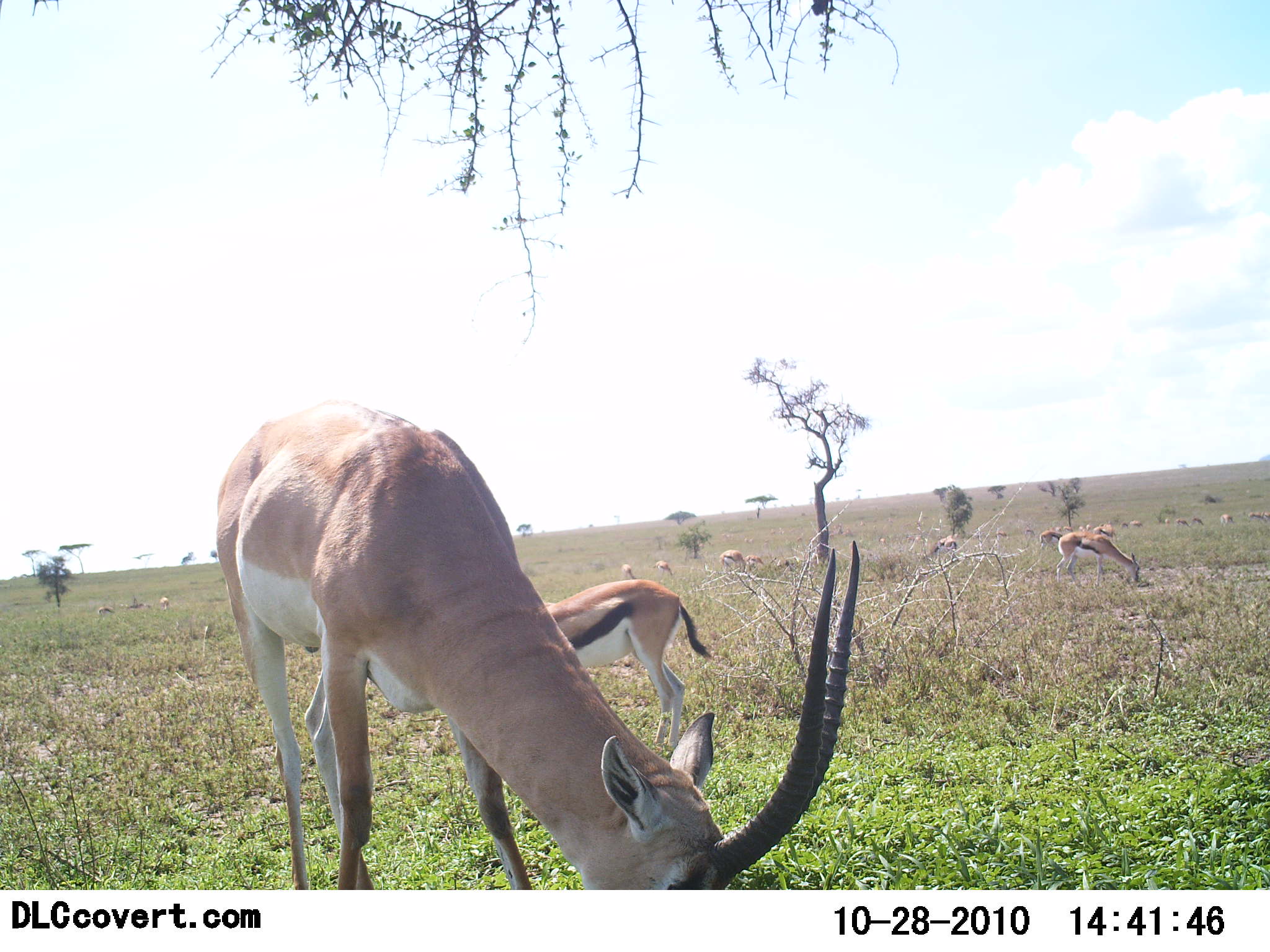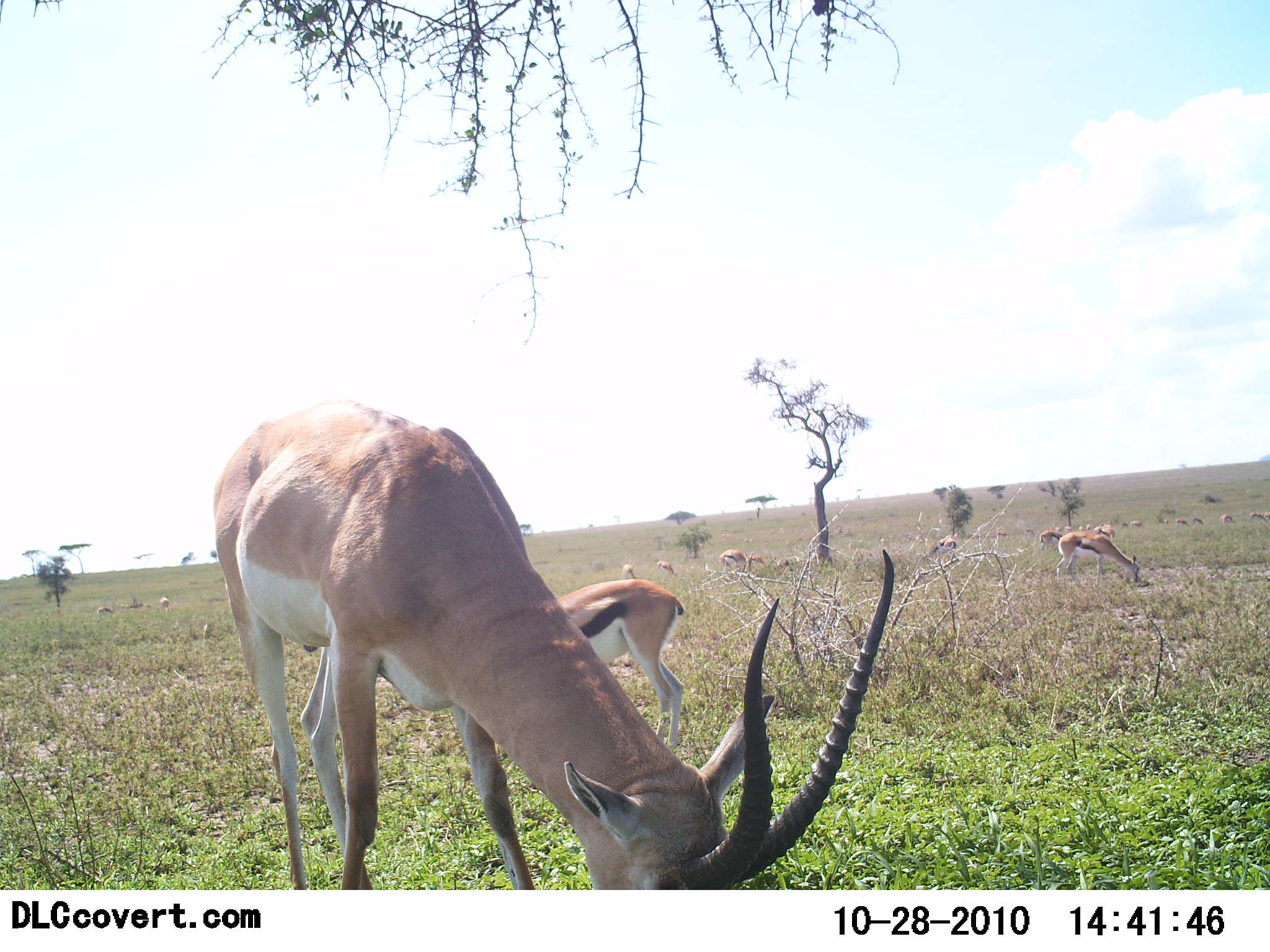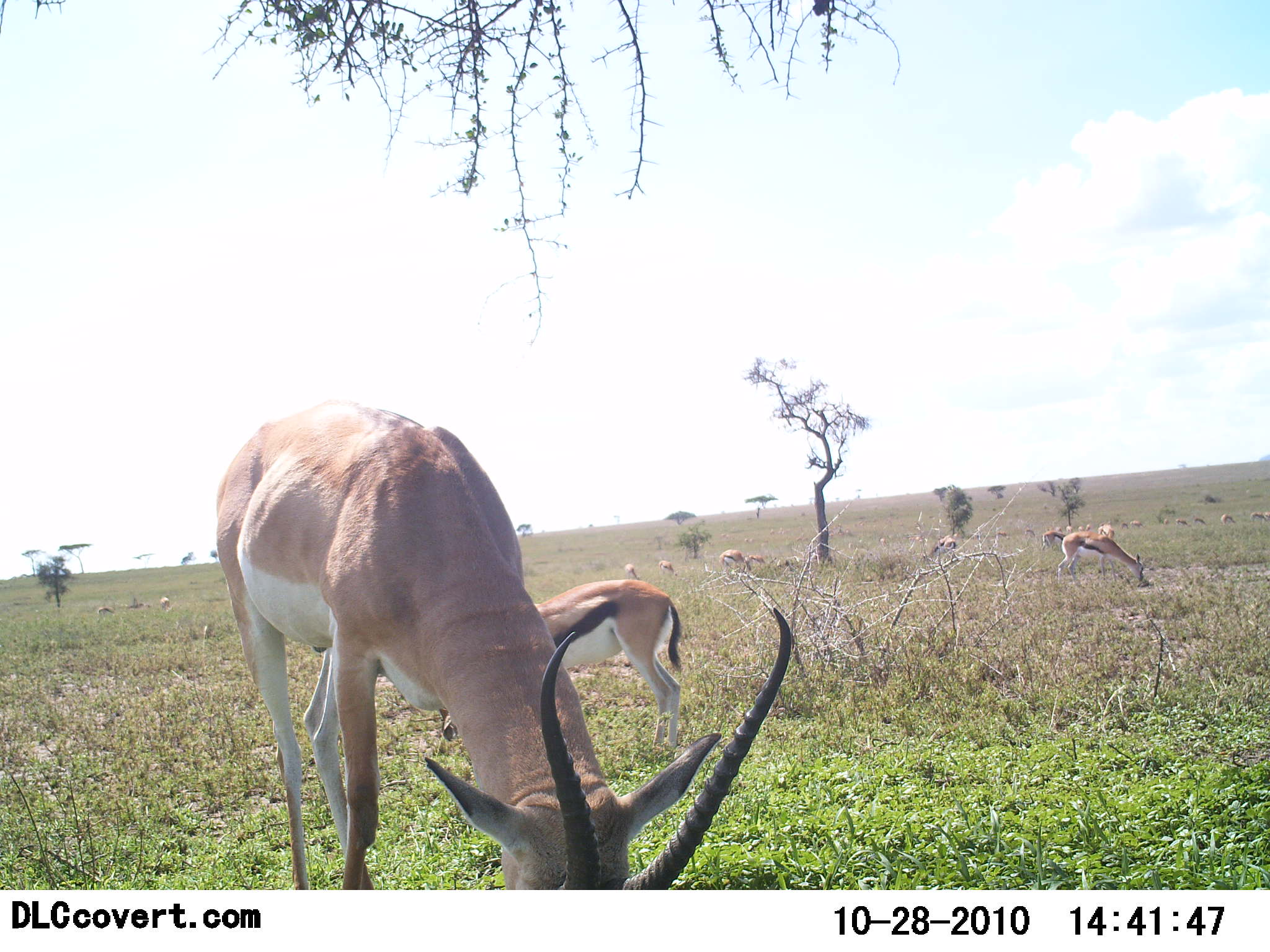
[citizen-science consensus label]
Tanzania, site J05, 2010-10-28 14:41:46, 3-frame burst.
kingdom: Animalia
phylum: Chordata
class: Mammalia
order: Artiodactyla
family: Bovidae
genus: Nanger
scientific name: Nanger granti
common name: grant's gazelle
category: gazellegrants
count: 2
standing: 29%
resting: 5%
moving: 0%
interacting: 0%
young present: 24%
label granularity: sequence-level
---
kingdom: Animalia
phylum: Chordata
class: Mammalia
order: Artiodactyla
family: Bovidae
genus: Eudorcas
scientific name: Eudorcas thomsonii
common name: thomson's gazelle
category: gazellethomsons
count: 11-50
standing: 38%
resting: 0%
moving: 10%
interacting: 0%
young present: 10%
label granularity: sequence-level